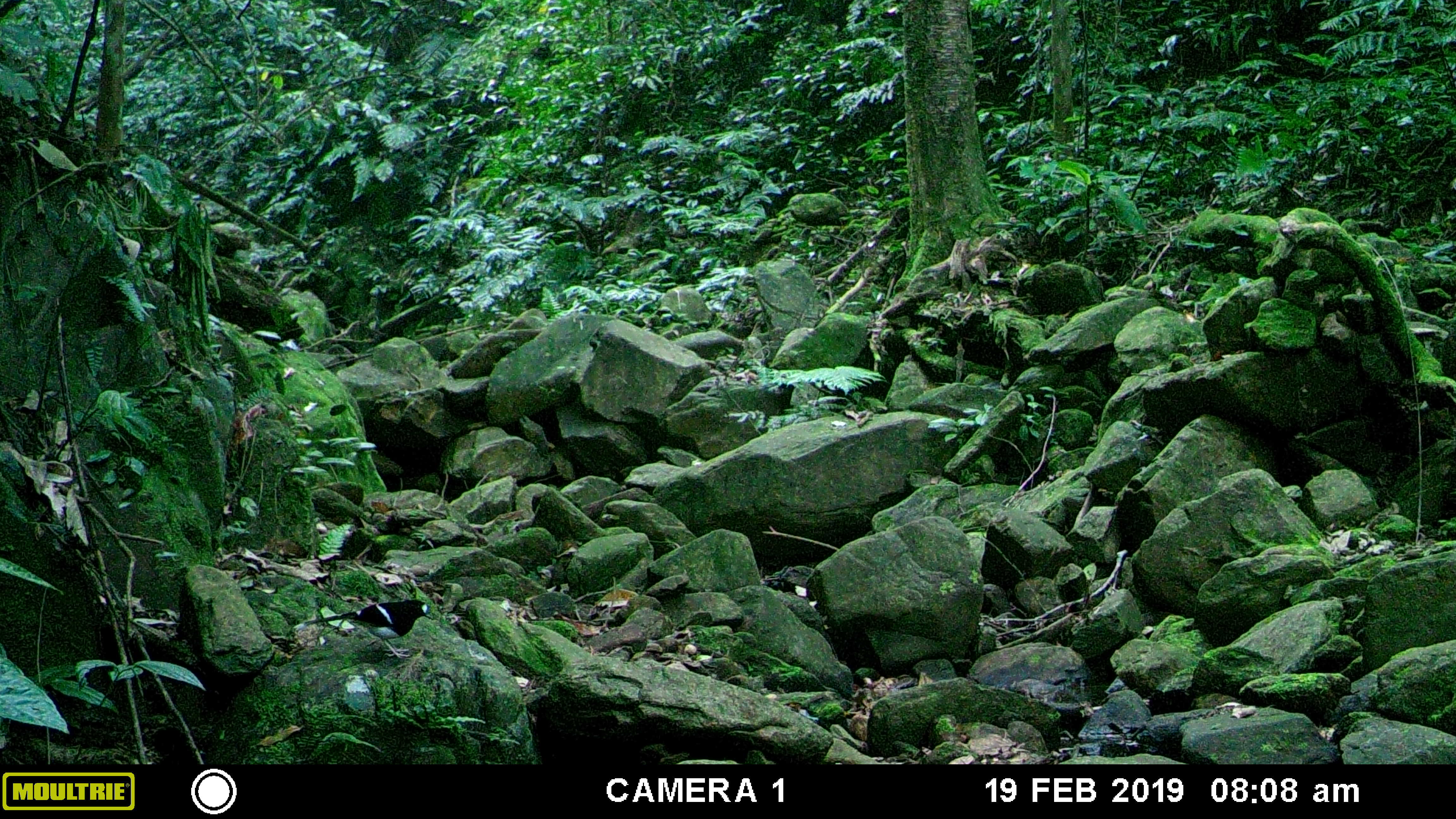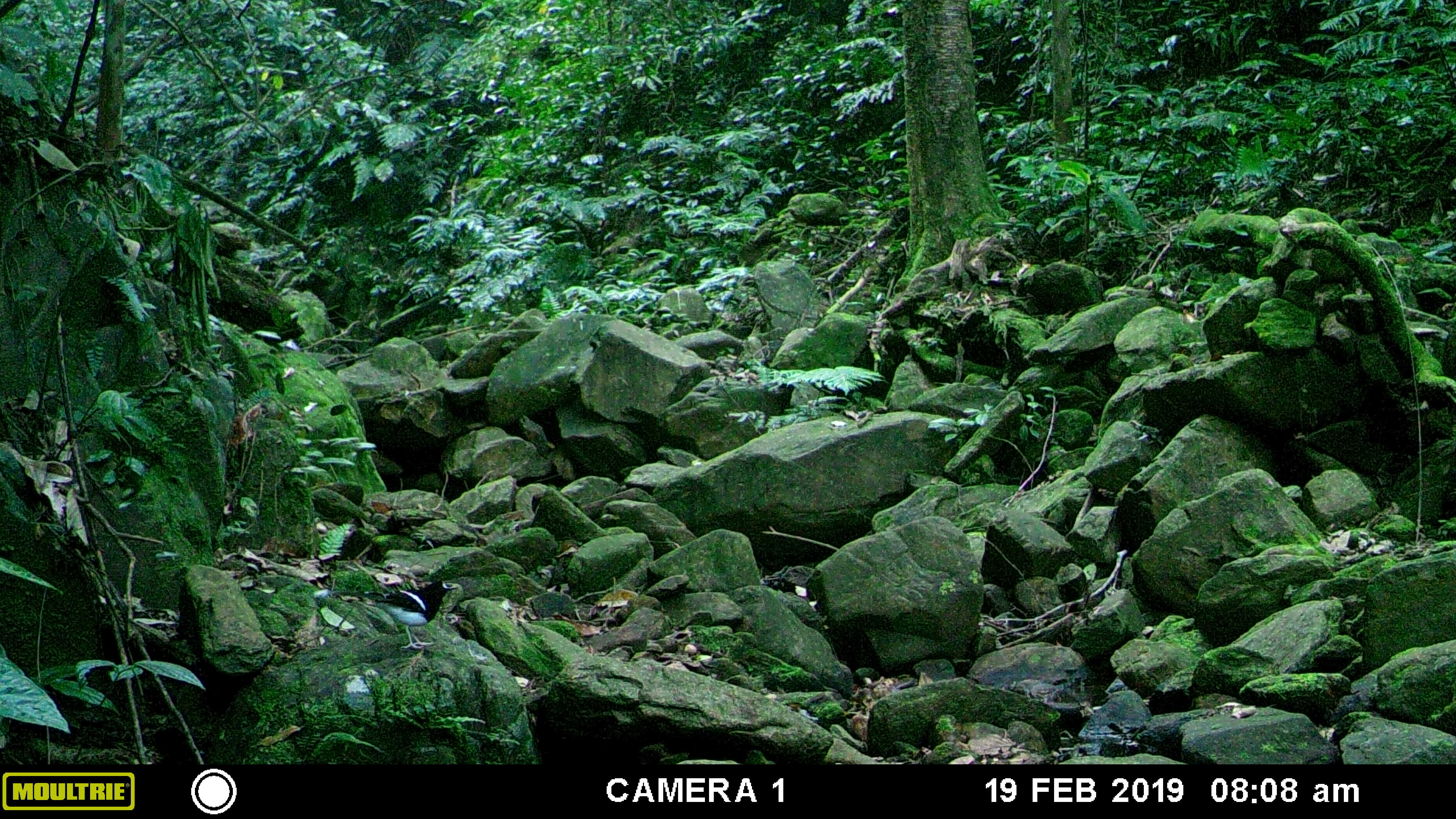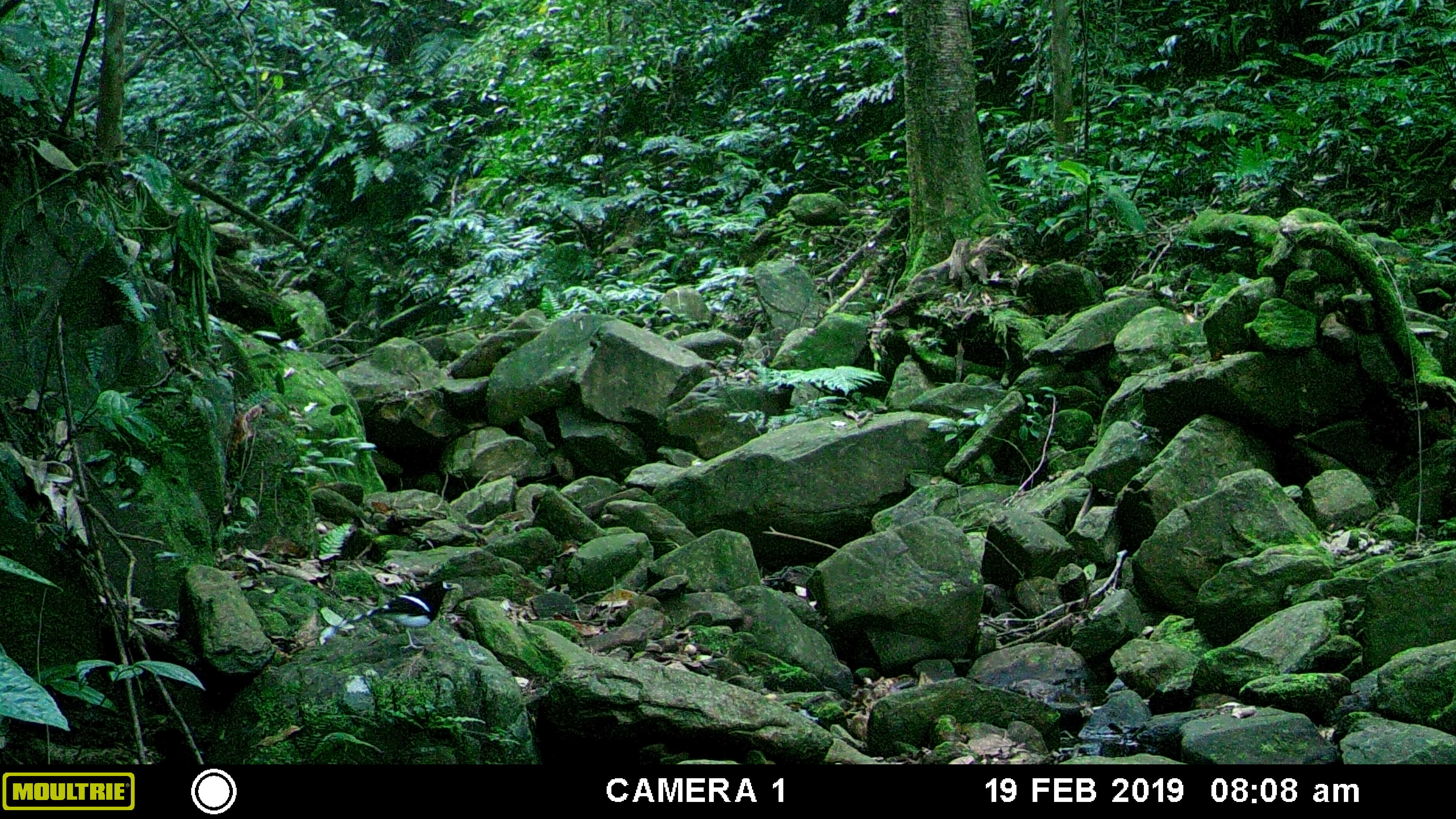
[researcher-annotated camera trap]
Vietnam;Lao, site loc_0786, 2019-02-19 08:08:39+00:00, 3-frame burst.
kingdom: Animalia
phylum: Chordata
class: Aves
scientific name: Aves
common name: bird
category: unidentified bird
Unidentified bird (bird) (Aves). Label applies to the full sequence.